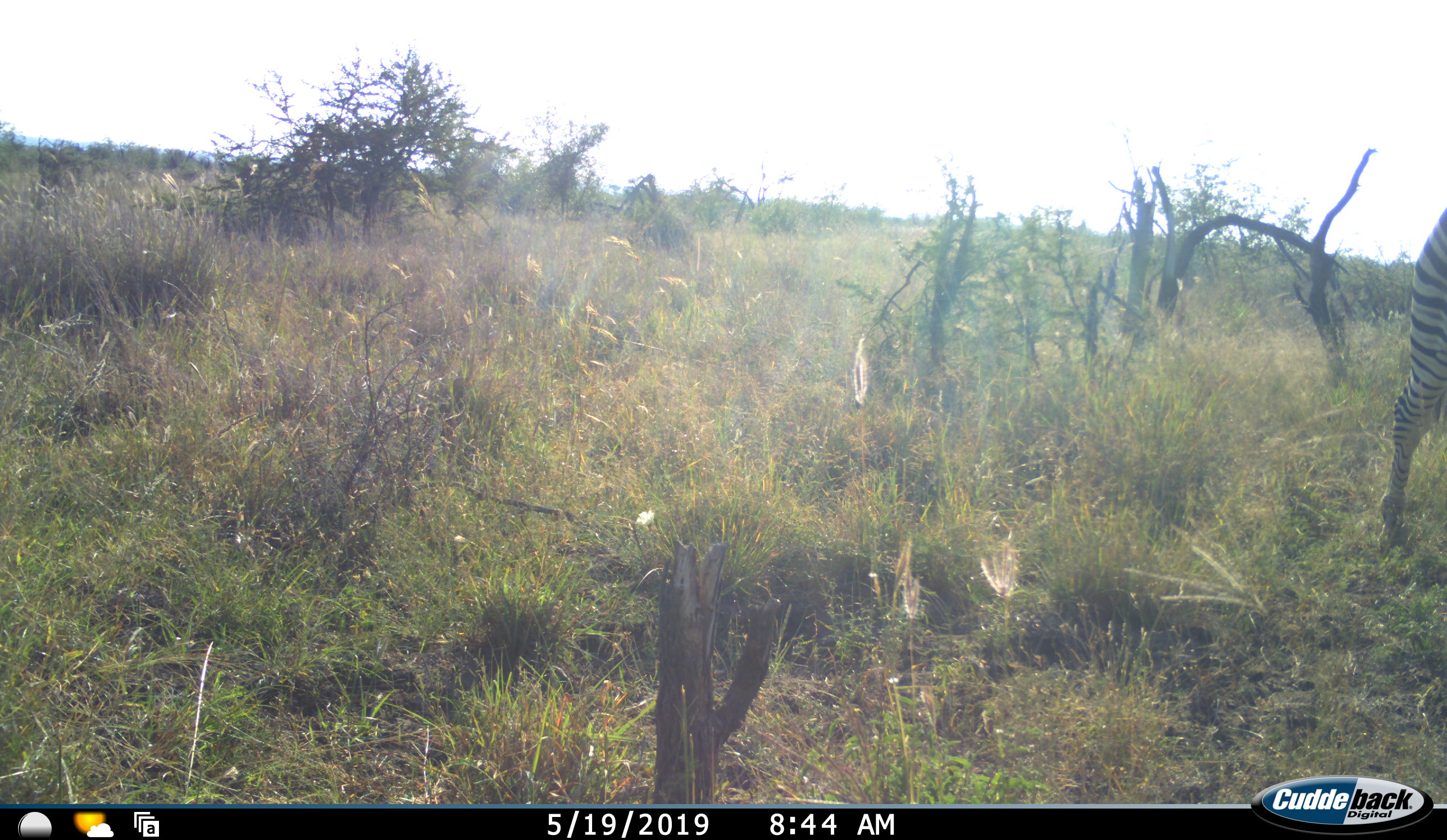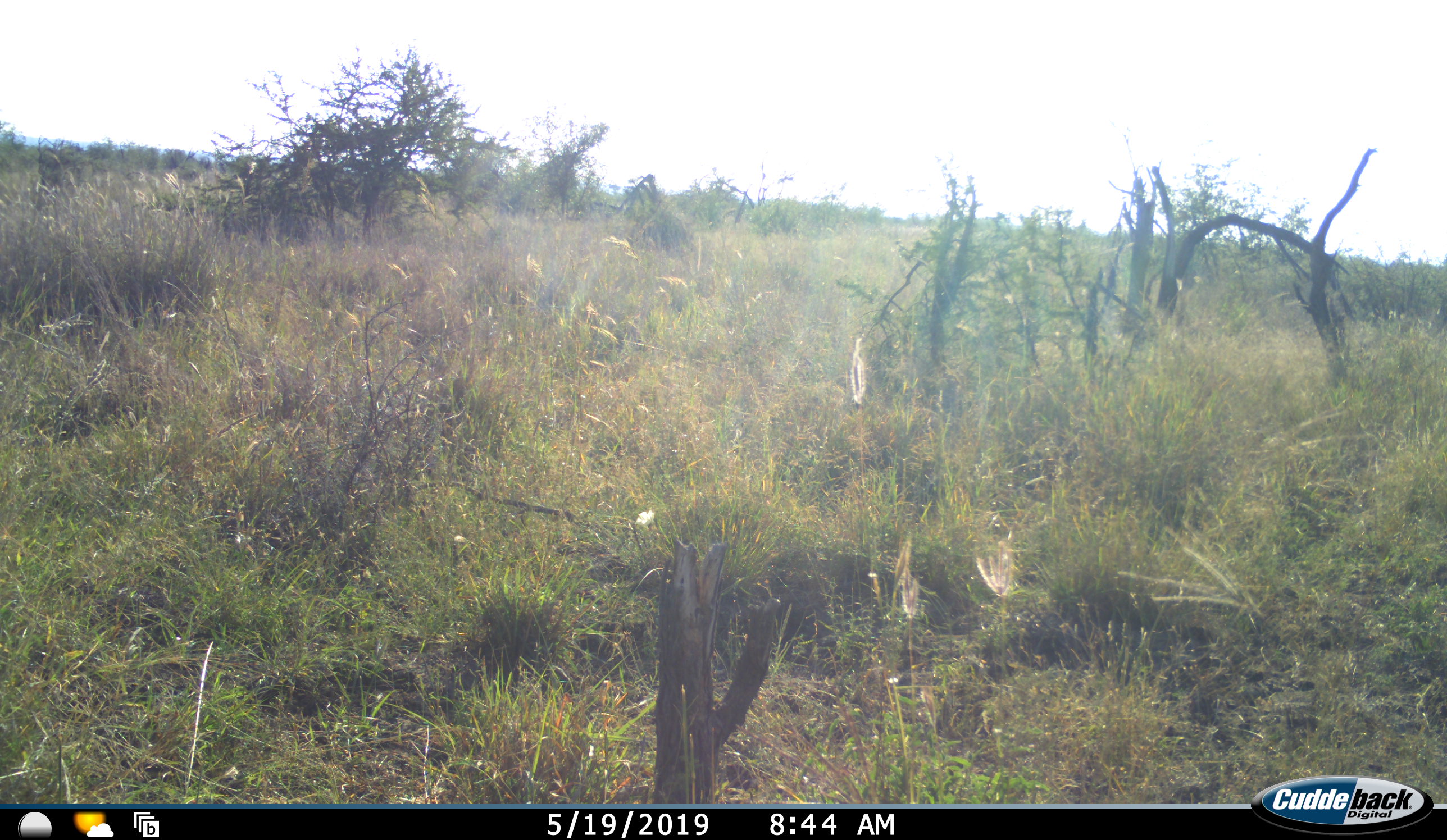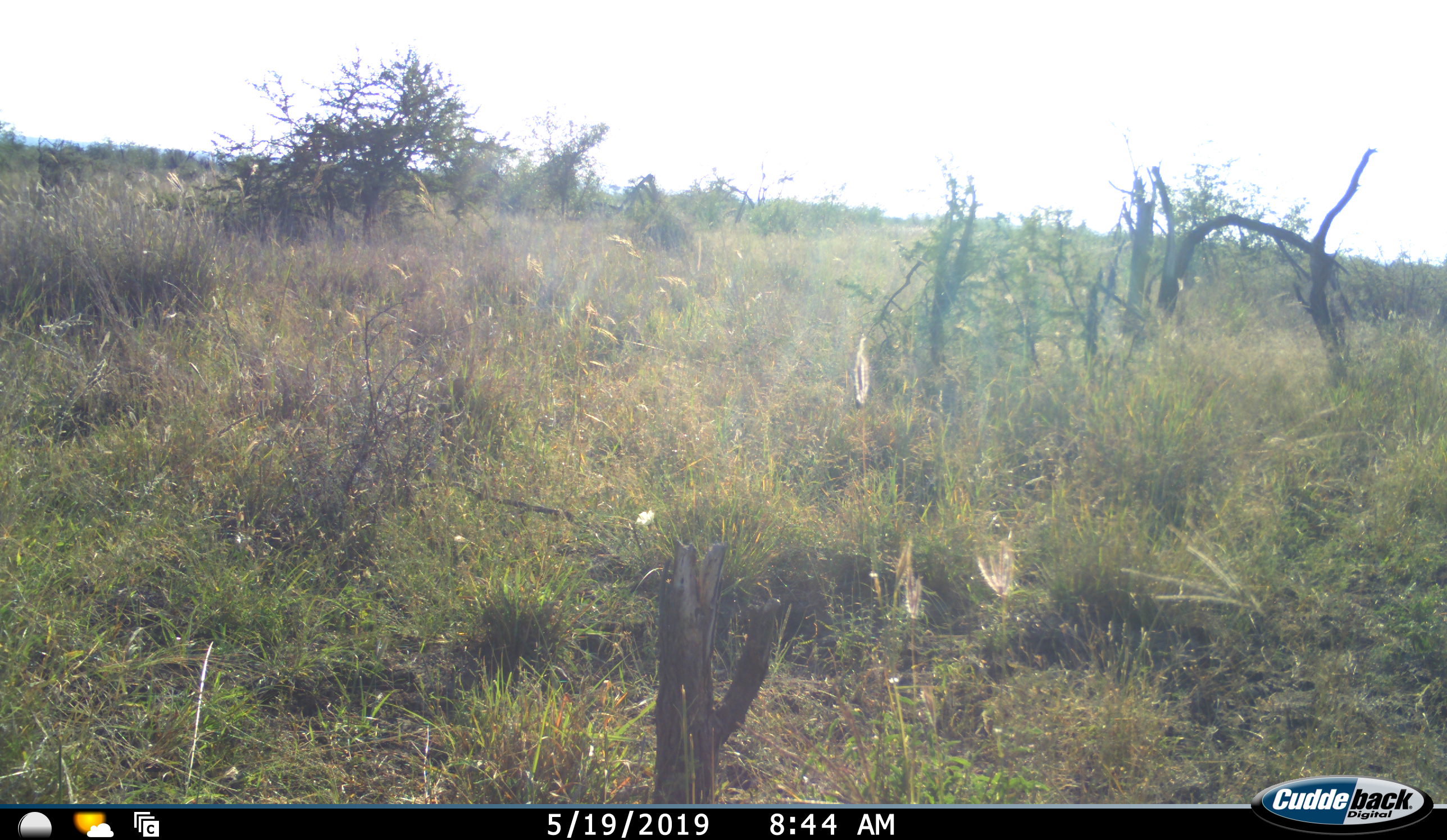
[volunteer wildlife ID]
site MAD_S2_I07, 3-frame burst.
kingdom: Animalia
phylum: Chordata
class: Mammalia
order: Perissodactyla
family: Equidae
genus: Equus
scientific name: Equus quagga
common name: plains zebra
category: zebraplains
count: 1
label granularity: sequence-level